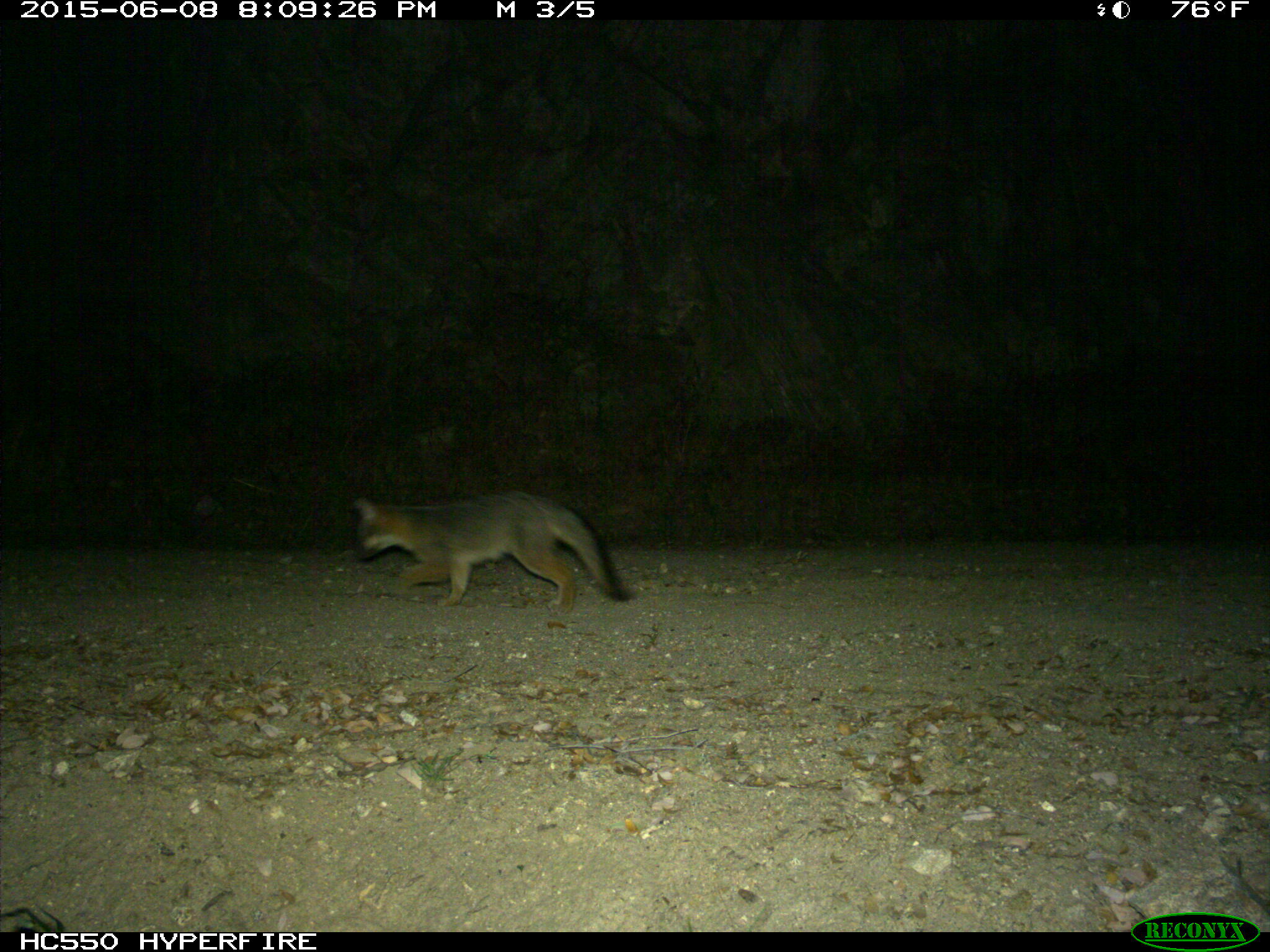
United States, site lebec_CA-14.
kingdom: Animalia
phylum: Chordata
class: Mammalia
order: Carnivora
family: Canidae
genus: Urocyon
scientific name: Urocyon cinereoargenteus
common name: gray fox